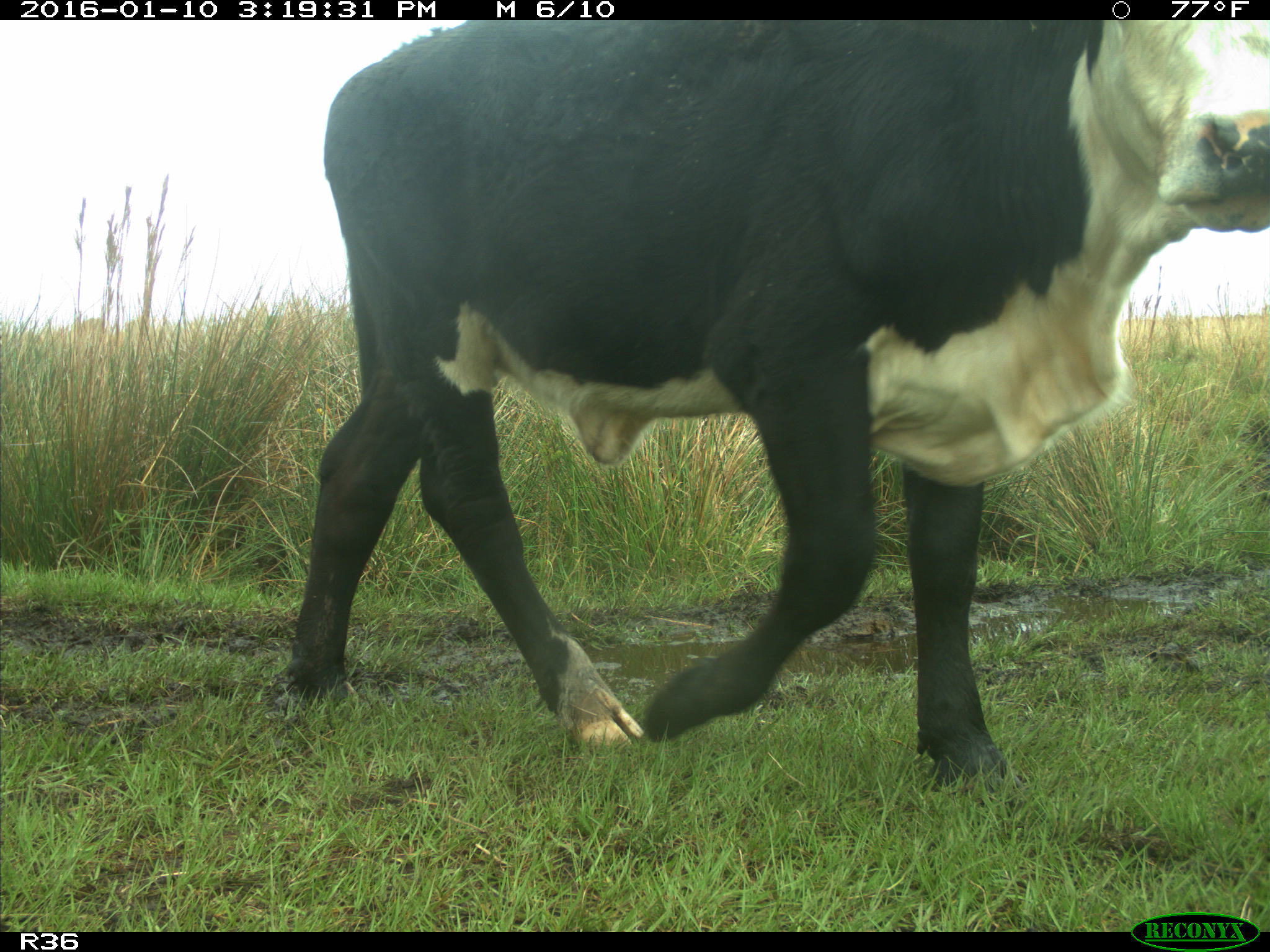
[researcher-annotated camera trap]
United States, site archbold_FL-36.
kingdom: Animalia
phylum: Chordata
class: Mammalia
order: Artiodactyla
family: Bovidae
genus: Bos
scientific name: Bos taurus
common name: domestic cow